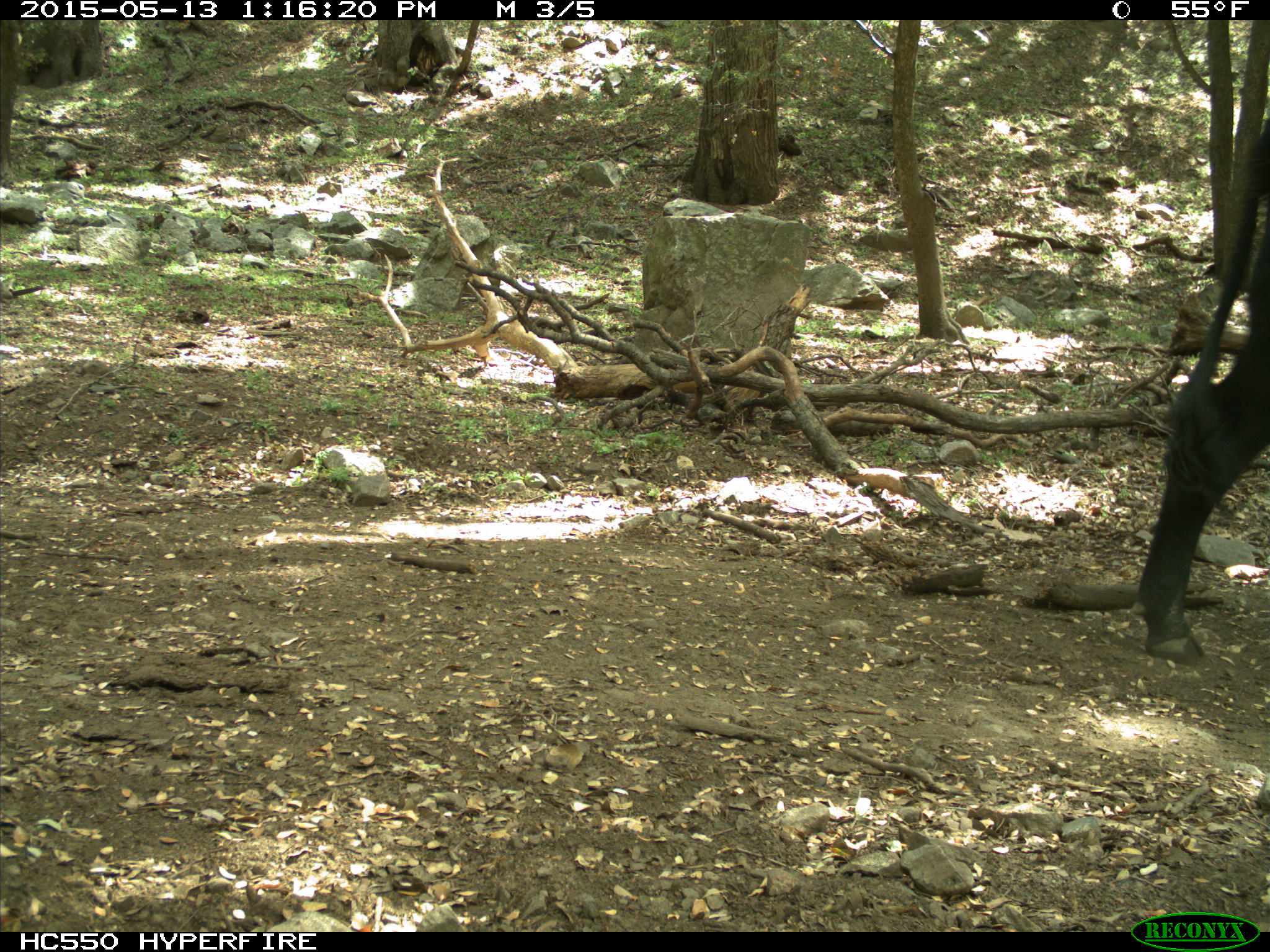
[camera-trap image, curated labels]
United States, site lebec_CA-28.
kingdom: Animalia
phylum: Chordata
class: Mammalia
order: Artiodactyla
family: Bovidae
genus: Bos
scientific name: Bos taurus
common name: domestic cow